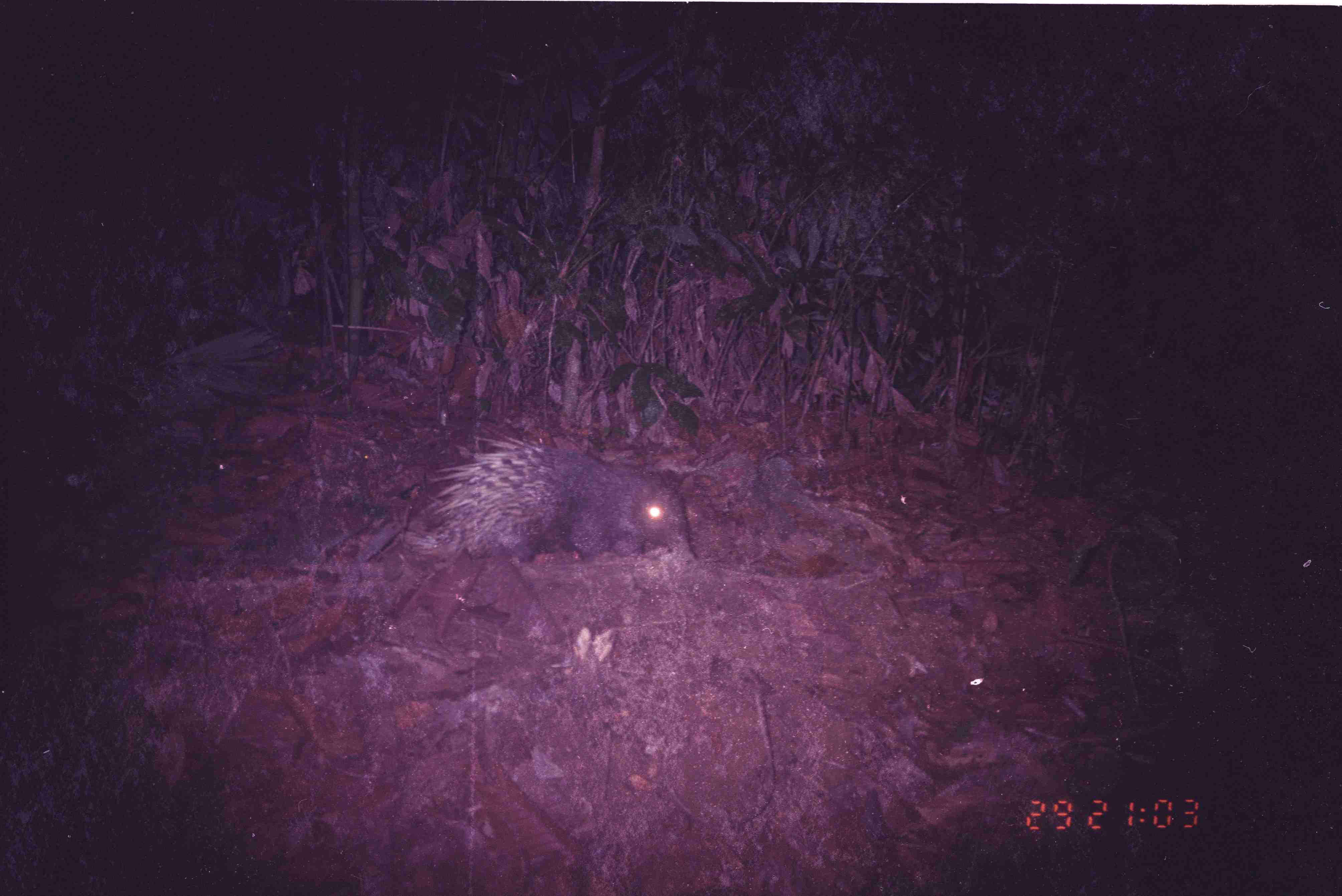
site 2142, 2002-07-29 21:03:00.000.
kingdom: Animalia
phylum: Chordata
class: Mammalia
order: Rodentia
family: Hystricidae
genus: Hystrix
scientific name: Hystrix brachyura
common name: east asian porcupine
Hystrix brachyura (east asian porcupine), count 1.